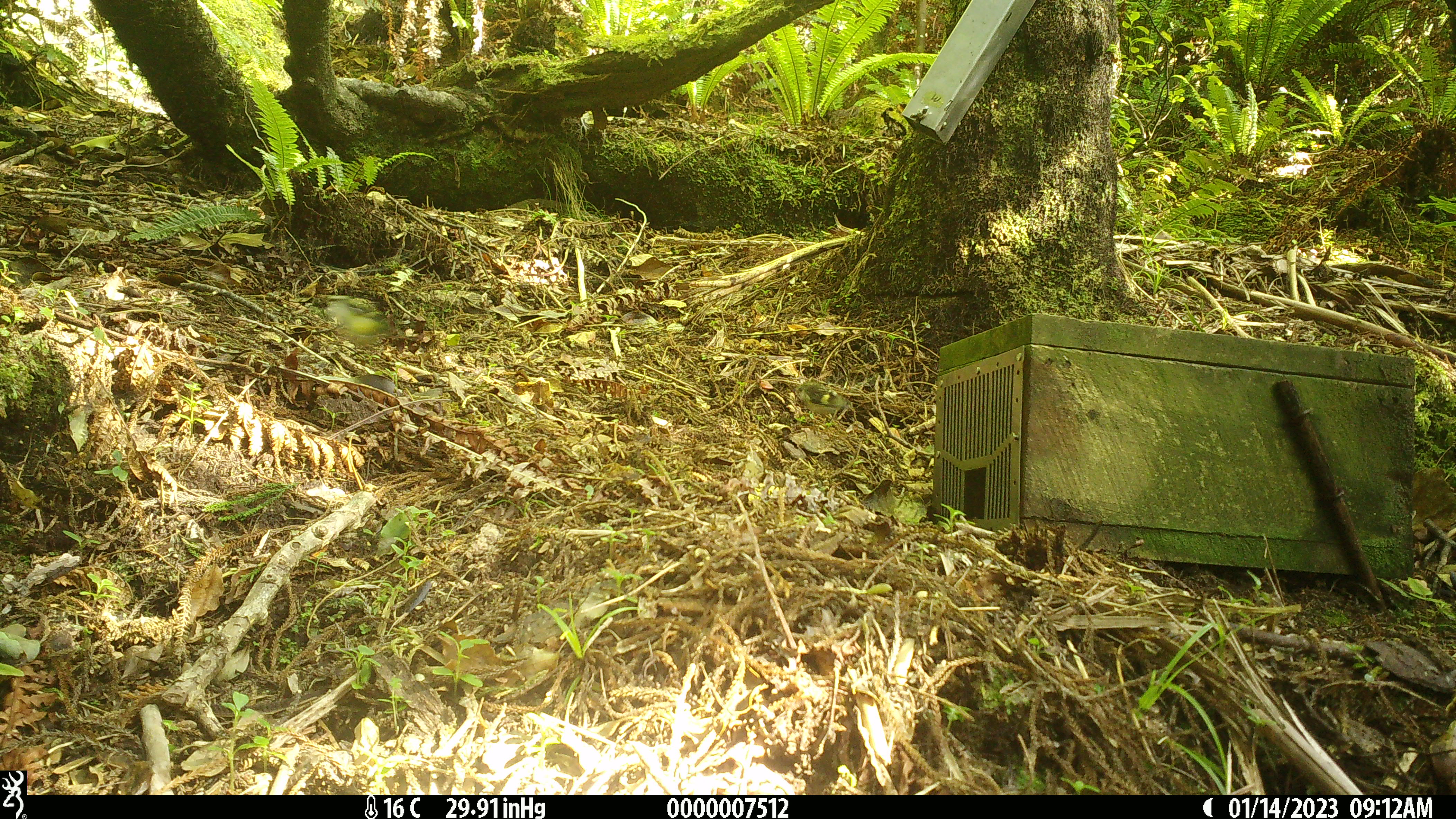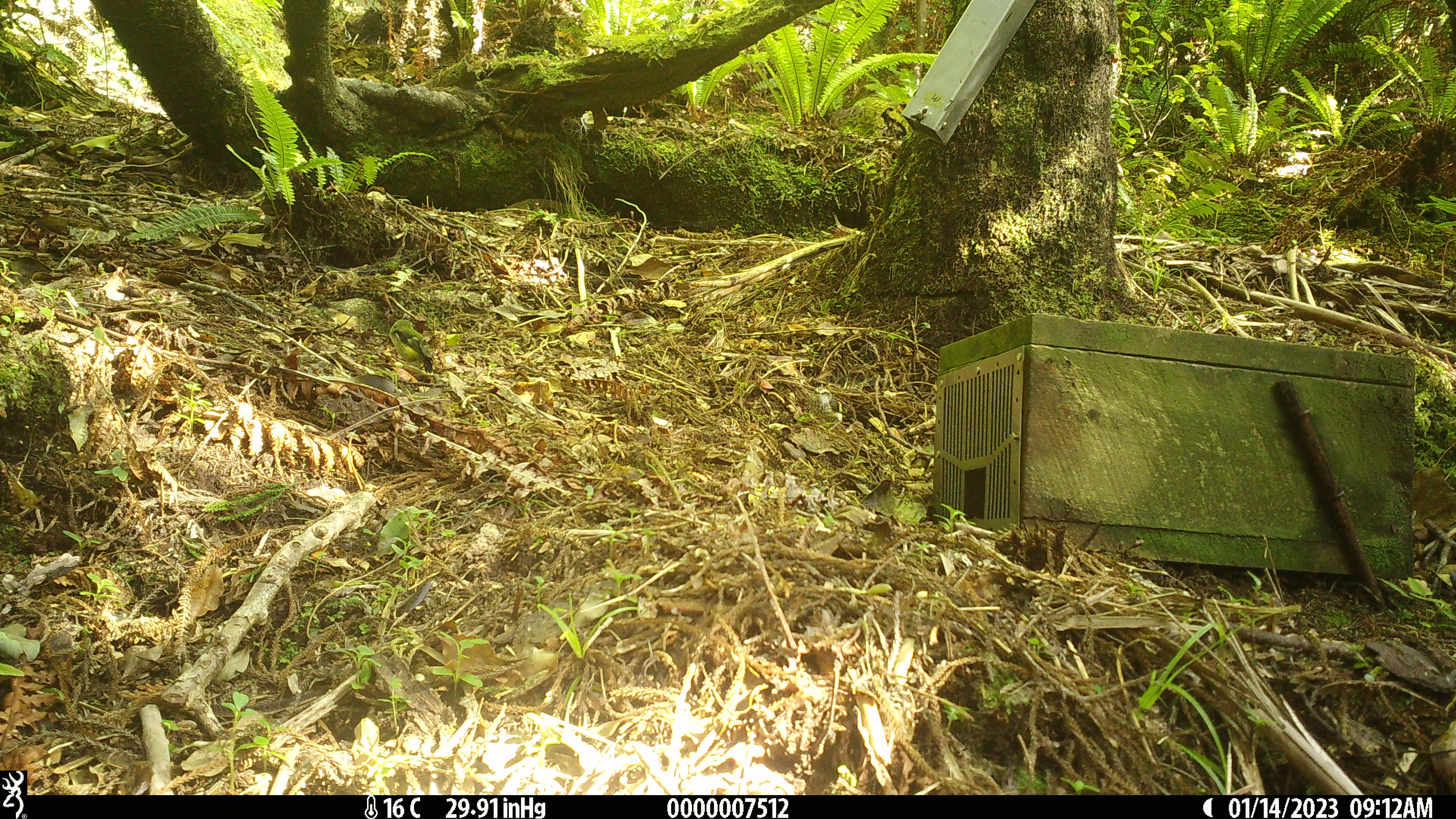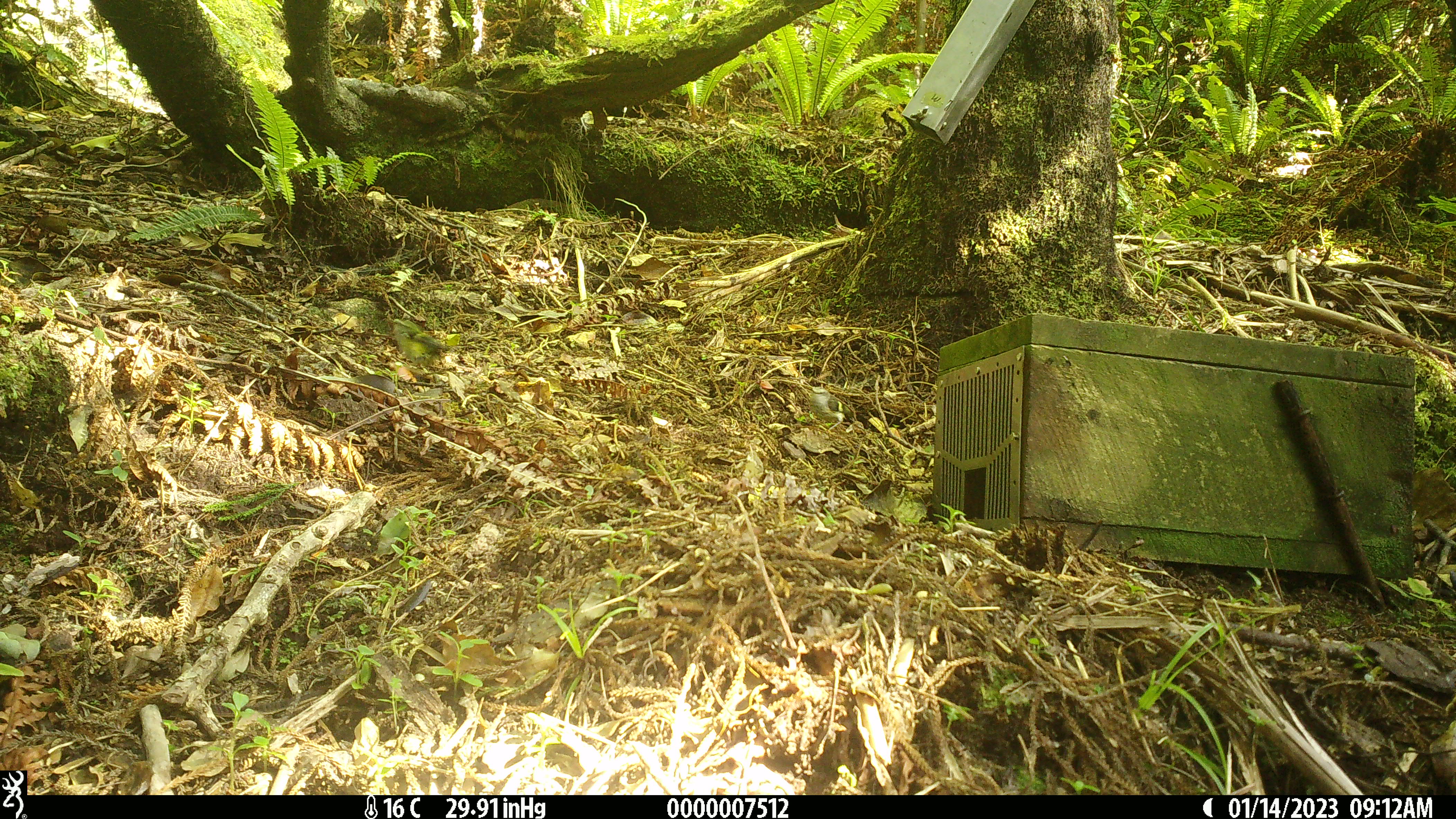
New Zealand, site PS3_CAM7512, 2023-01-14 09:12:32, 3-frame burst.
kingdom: Animalia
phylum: Chordata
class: Aves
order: Passeriformes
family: Acanthisittidae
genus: Acanthisitta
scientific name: Acanthisitta chloris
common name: rifleman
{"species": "rifleman (Acanthisitta chloris)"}